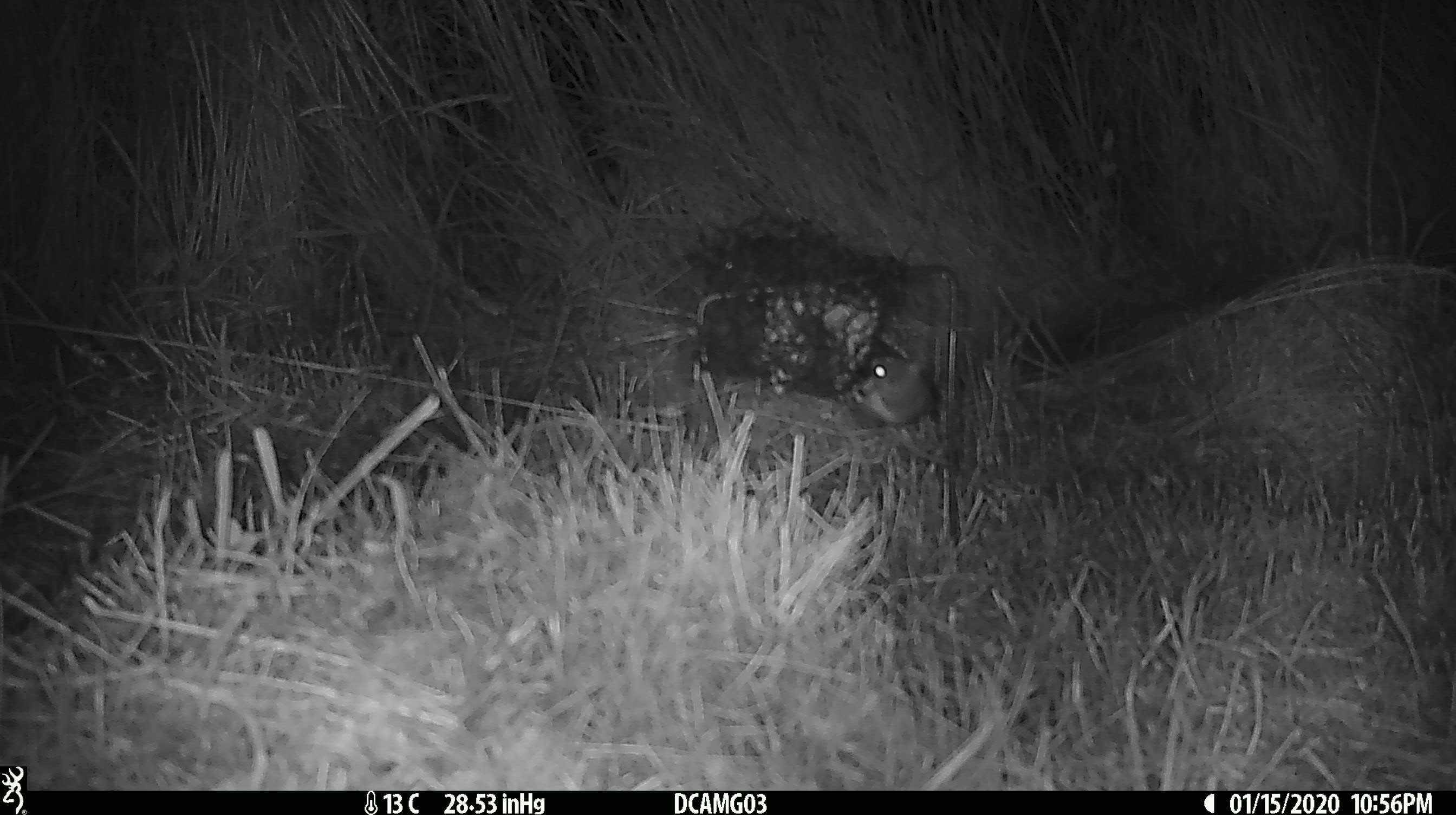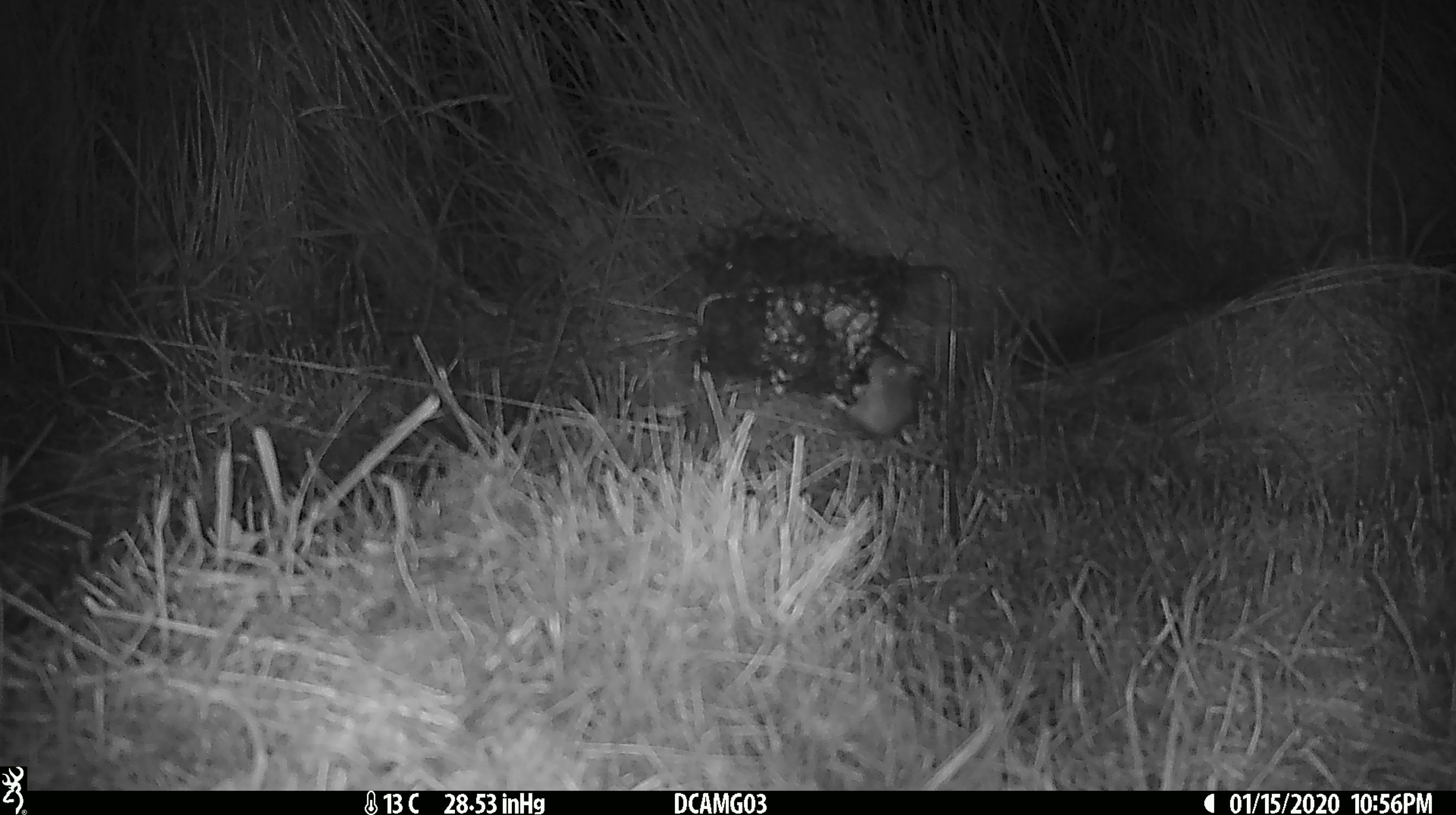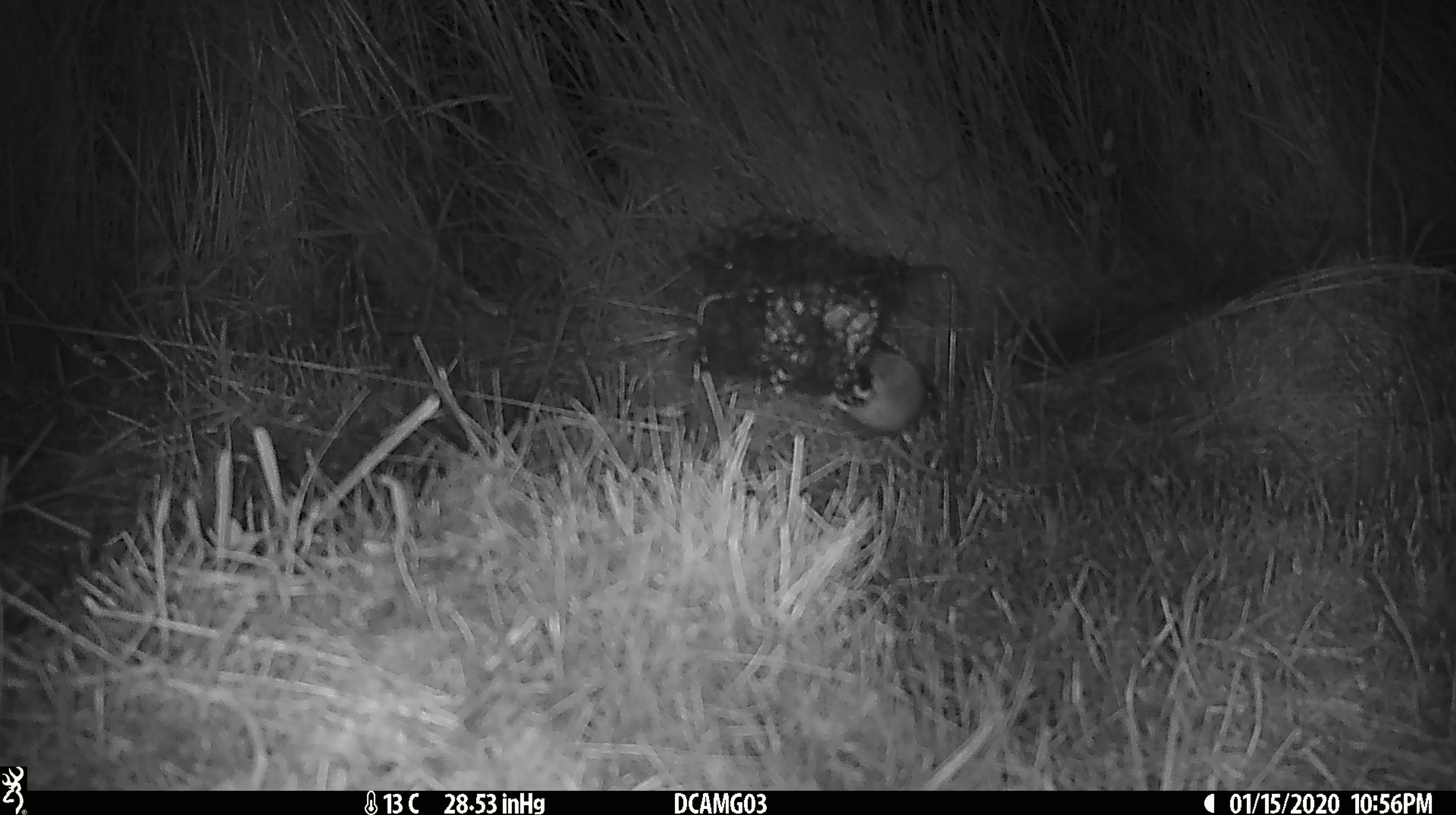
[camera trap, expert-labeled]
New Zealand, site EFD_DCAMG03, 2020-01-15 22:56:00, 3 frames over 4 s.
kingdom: Animalia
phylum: Chordata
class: Mammalia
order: Rodentia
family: Muridae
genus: Mus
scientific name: Mus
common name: mouse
Mouse (Mus).